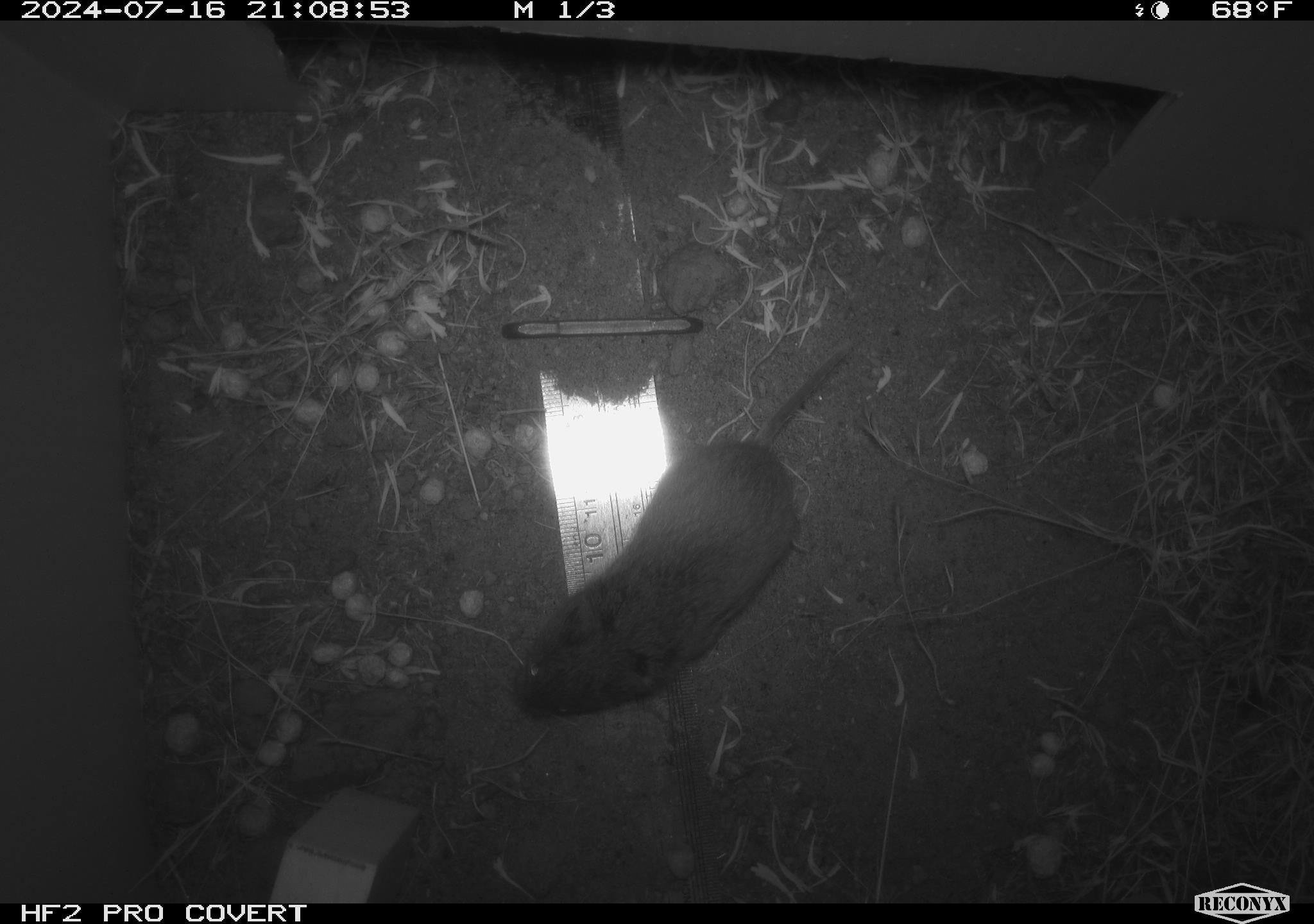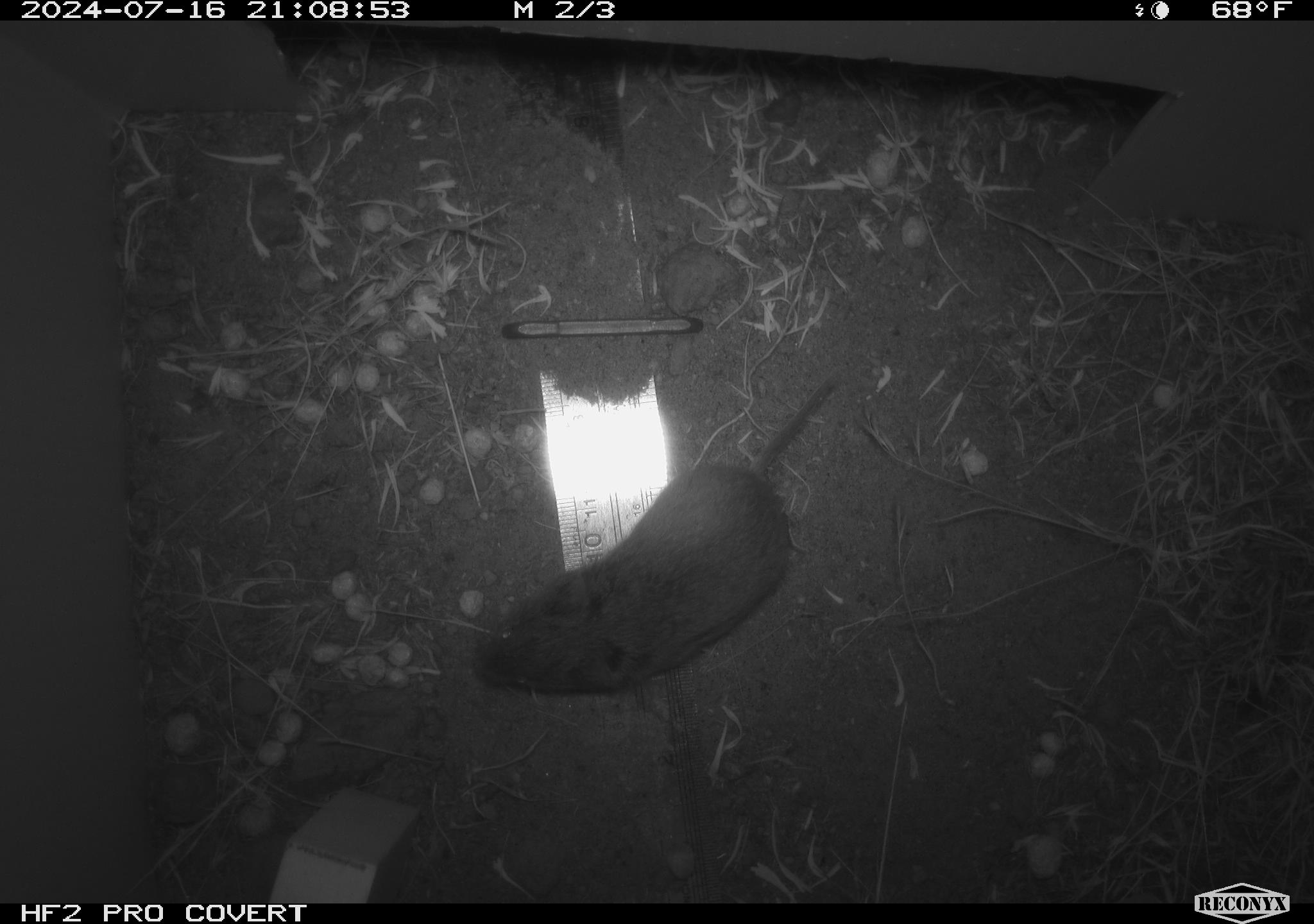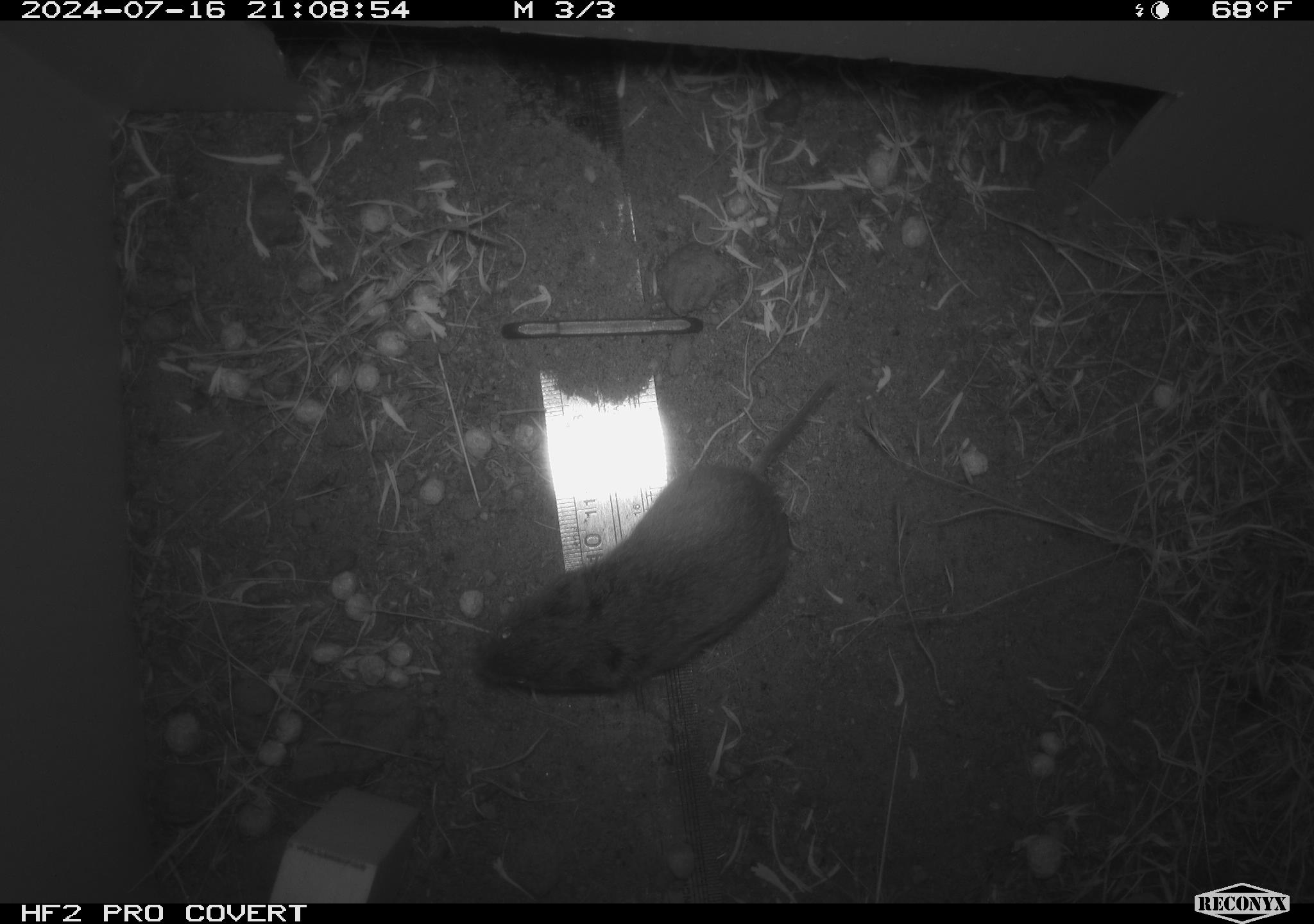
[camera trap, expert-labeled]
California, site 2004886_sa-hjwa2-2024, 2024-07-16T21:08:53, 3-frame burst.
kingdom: Animalia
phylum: Chordata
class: Mammalia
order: Rodentia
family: Cricetidae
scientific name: Cricetidae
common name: hamsters, voles, lemmings, and allies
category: cricetidae family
Cricetidae family (hamsters, voles, lemmings, and allies) (Cricetidae).